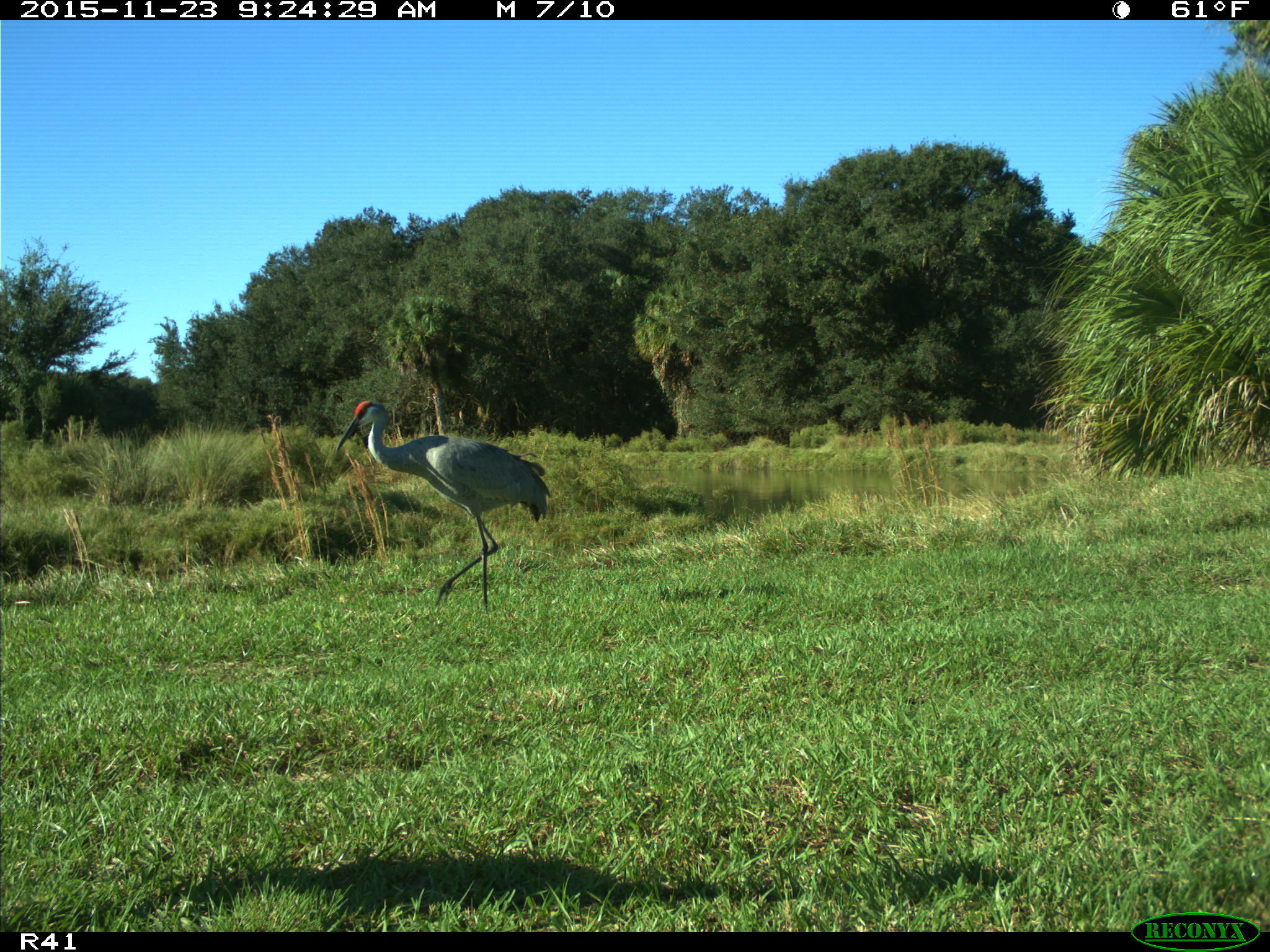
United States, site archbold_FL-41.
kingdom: Animalia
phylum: Chordata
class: Aves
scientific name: Aves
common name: birds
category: unidentified bird